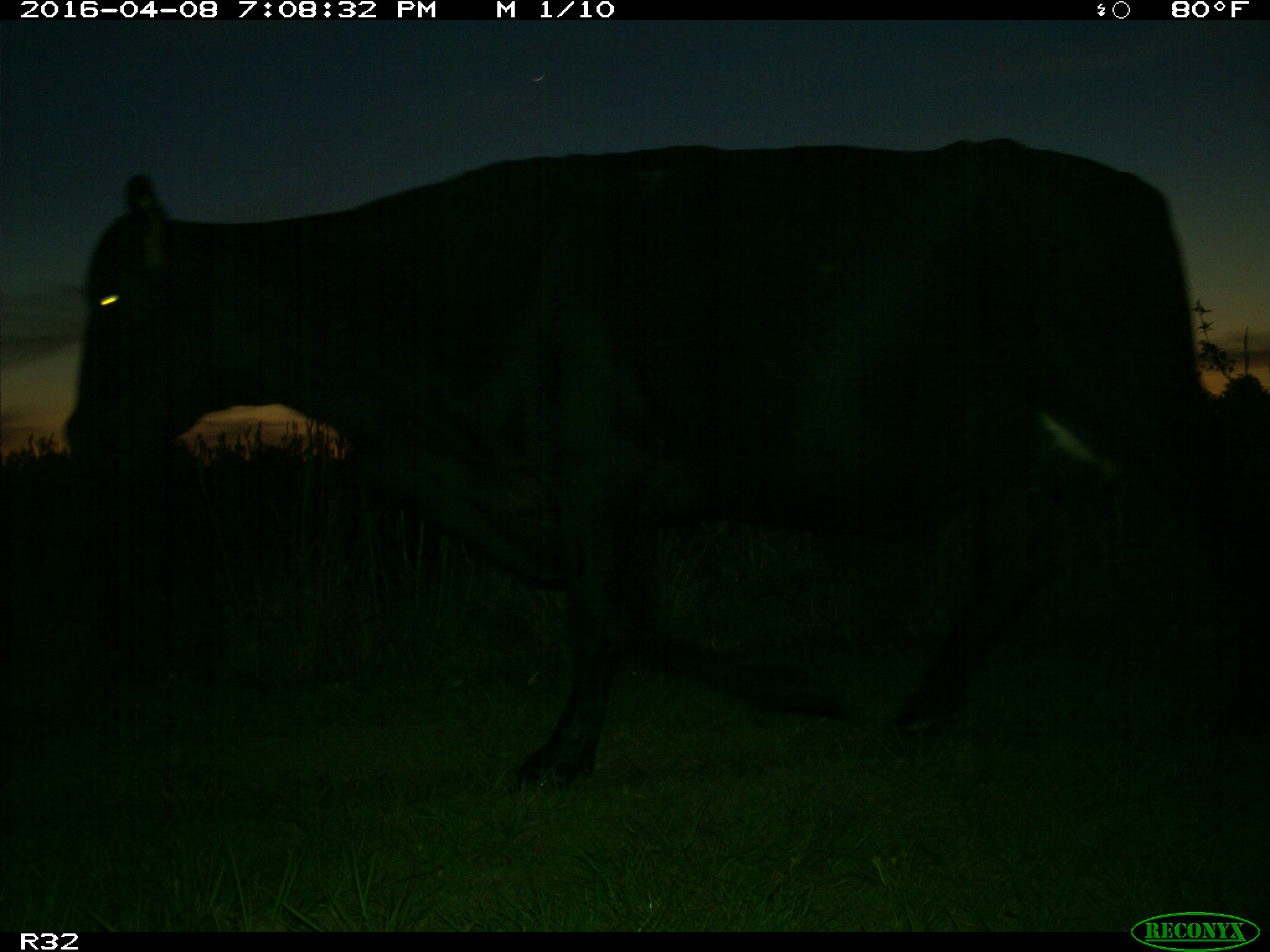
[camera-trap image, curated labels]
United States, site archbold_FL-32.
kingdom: Animalia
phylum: Chordata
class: Mammalia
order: Artiodactyla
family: Bovidae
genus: Bos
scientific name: Bos taurus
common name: domestic cow